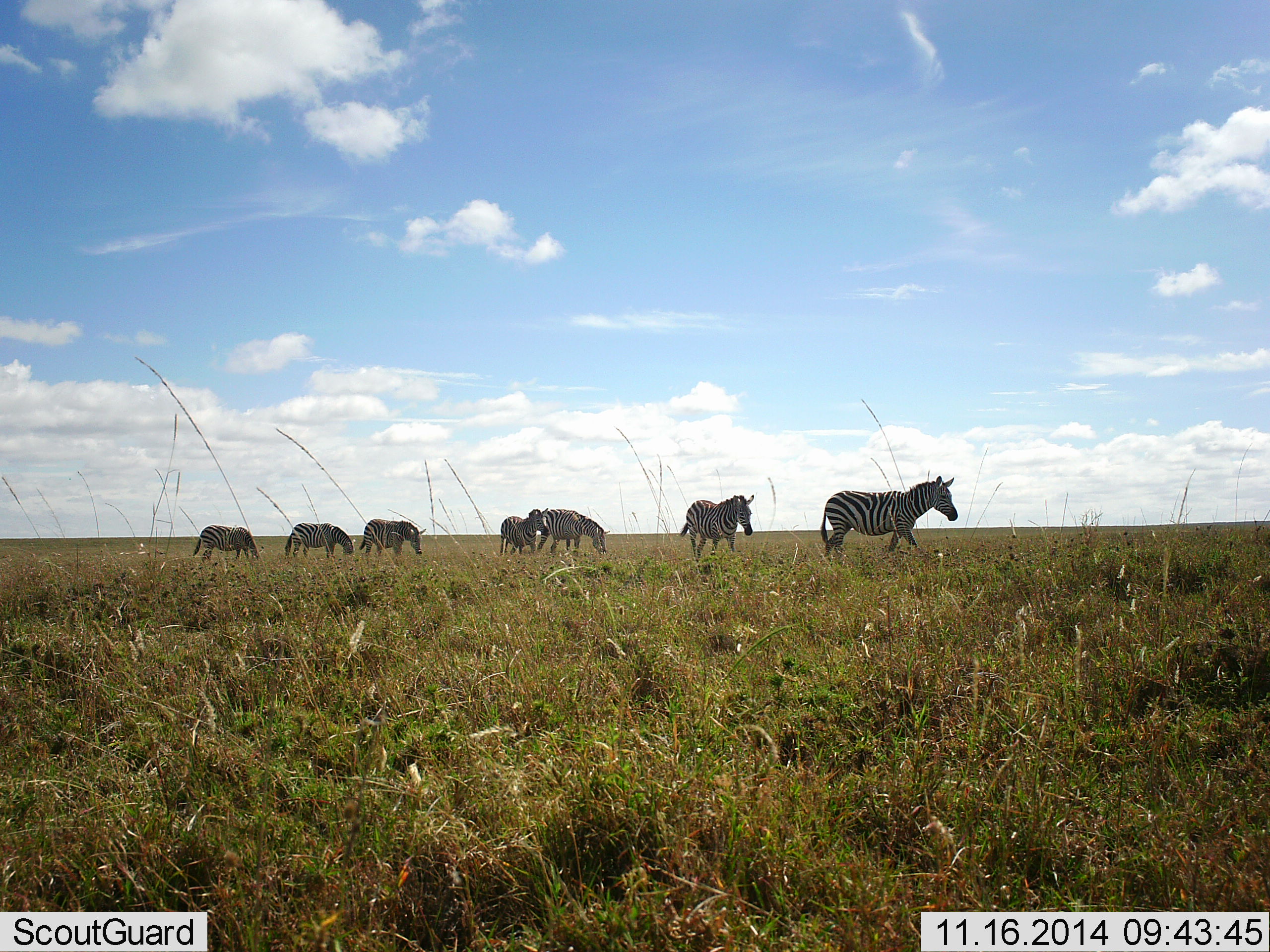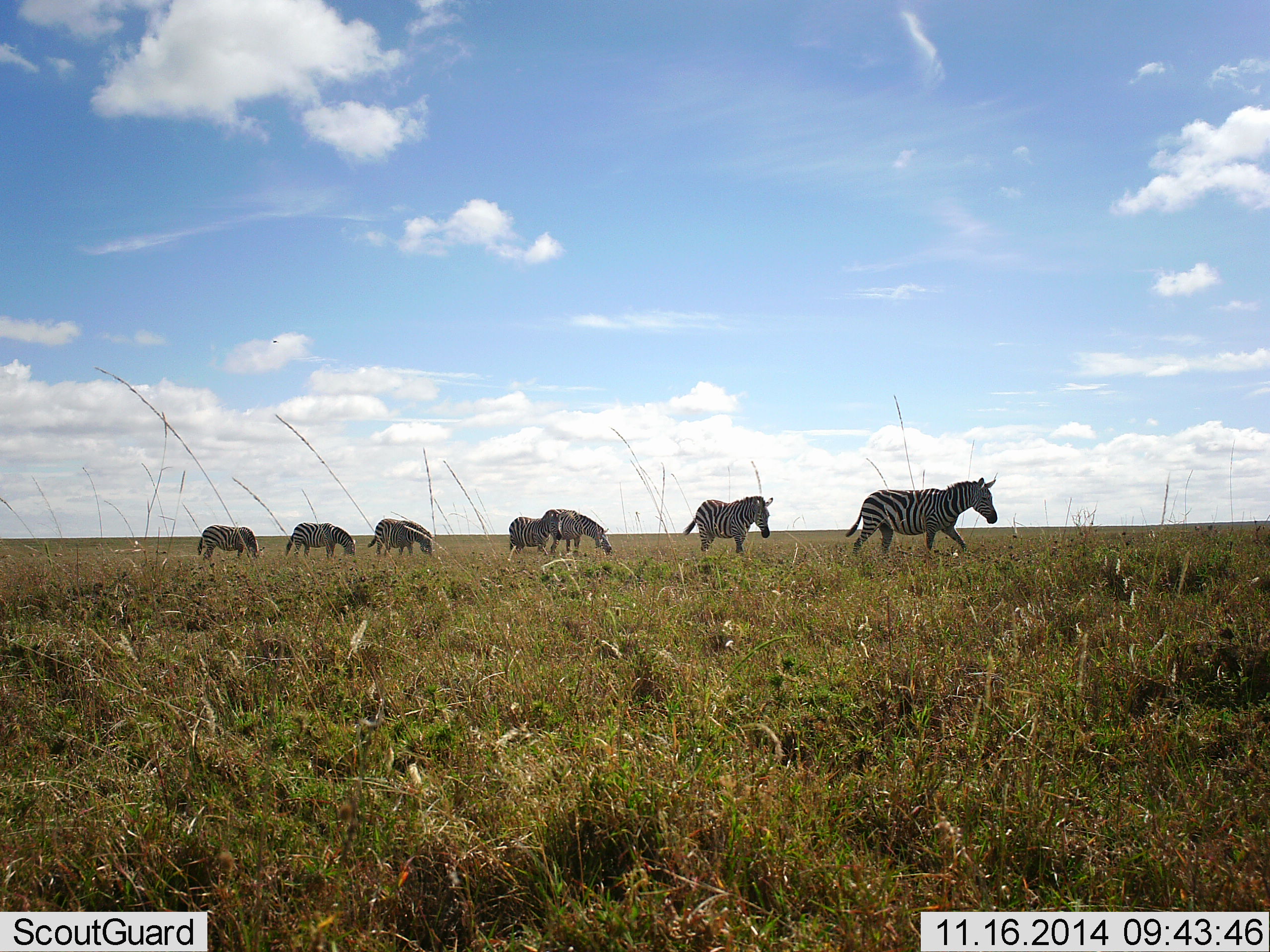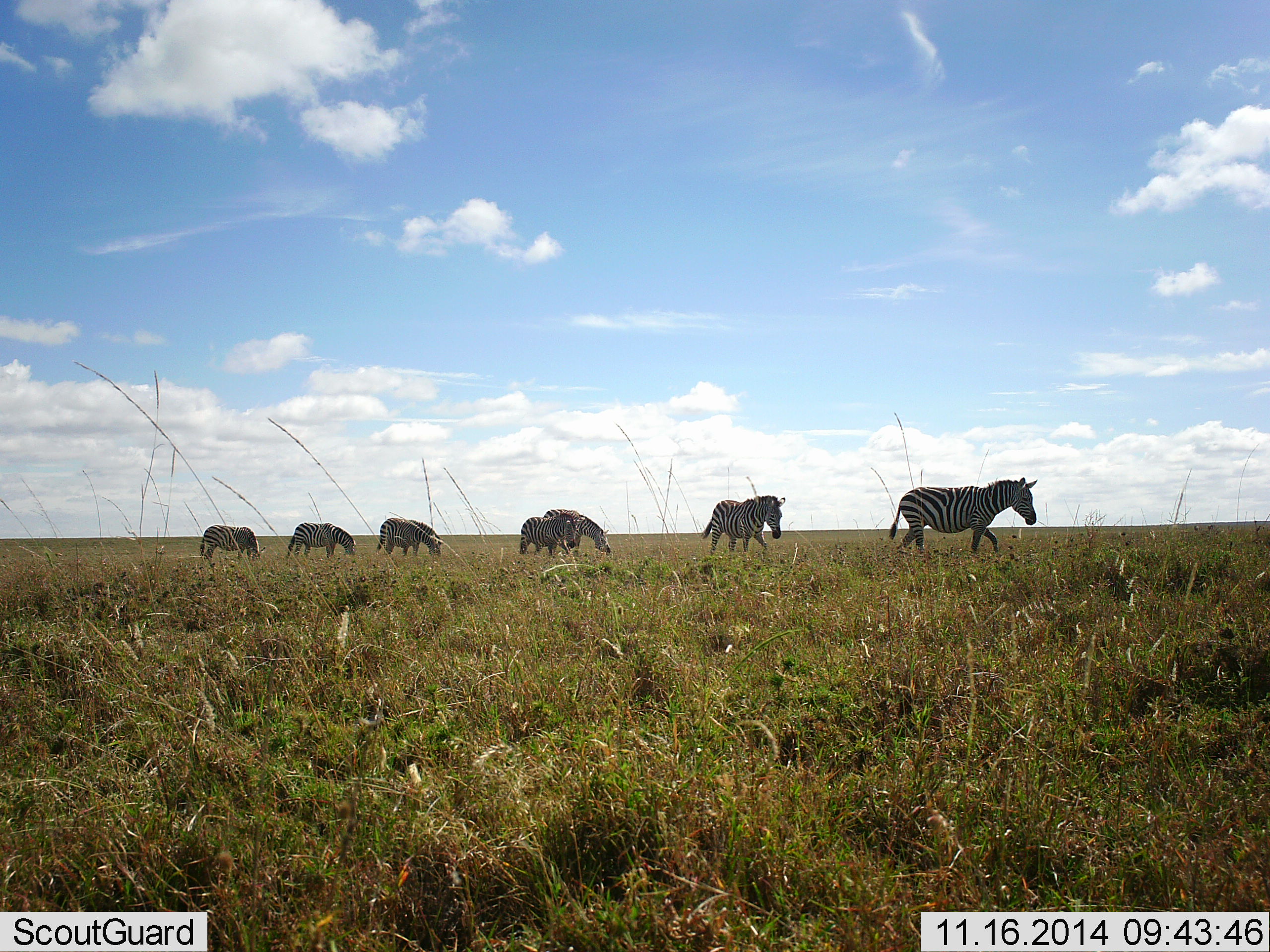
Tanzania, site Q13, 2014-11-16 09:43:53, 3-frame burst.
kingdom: Animalia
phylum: Chordata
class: Mammalia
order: Perissodactyla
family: Equidae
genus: Equus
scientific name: Equus quagga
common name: plains zebra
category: zebra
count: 7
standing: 33%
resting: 0%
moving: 100%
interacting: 0%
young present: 0%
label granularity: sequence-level